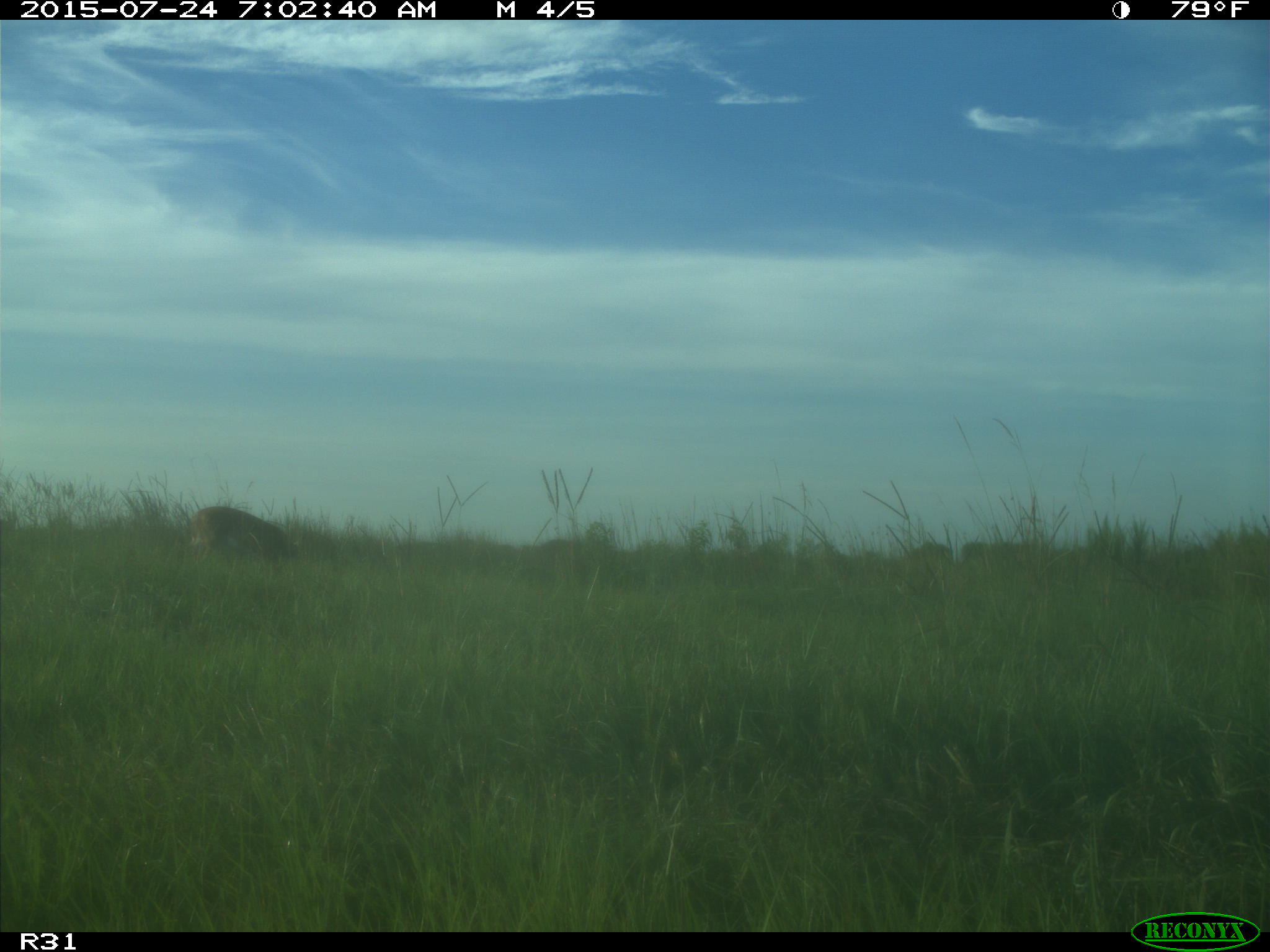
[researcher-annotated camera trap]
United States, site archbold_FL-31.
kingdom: Animalia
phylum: Chordata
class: Mammalia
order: Artiodactyla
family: Cervidae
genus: Odocoileus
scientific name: Odocoileus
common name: deer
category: unidentified deer